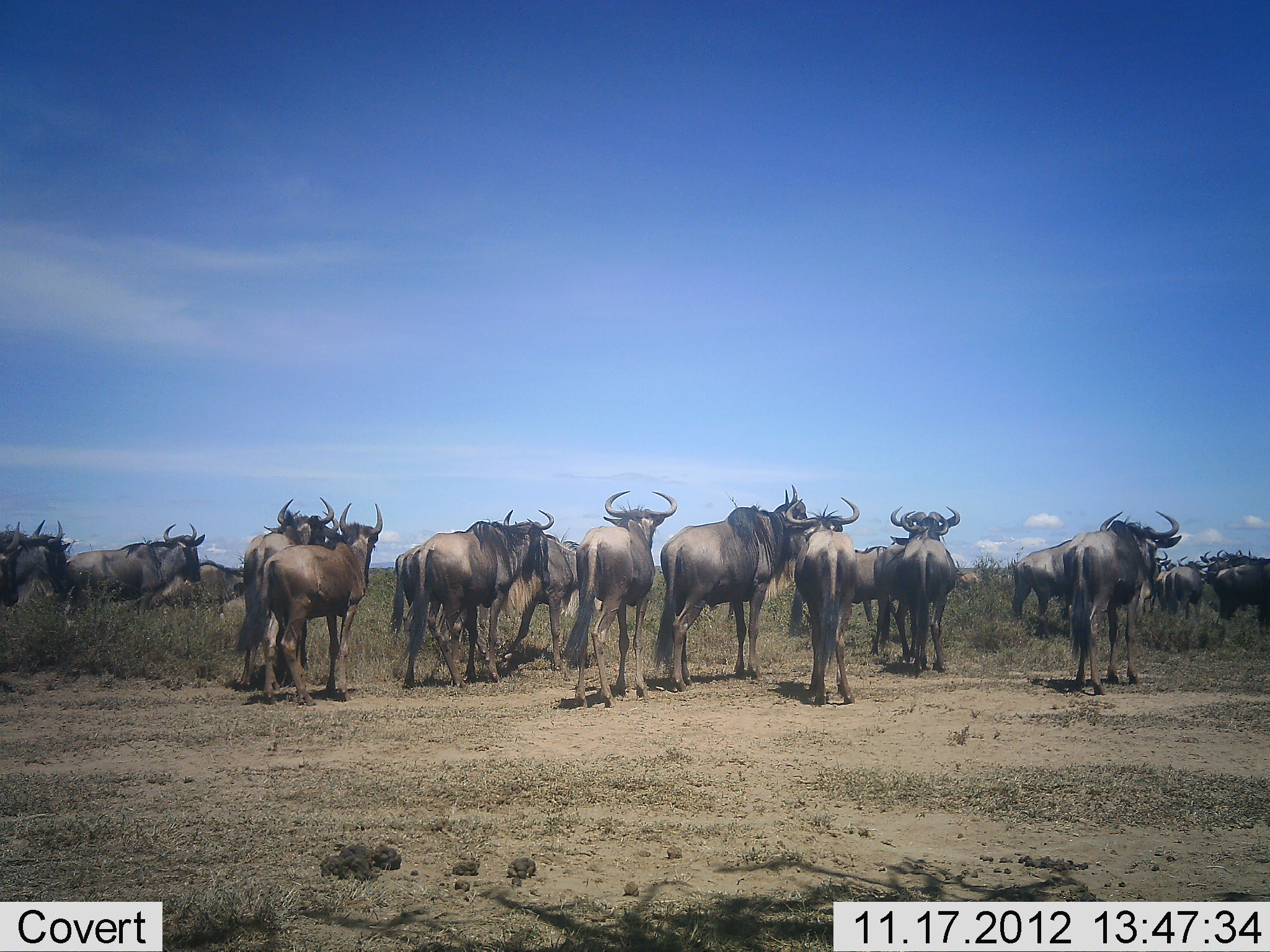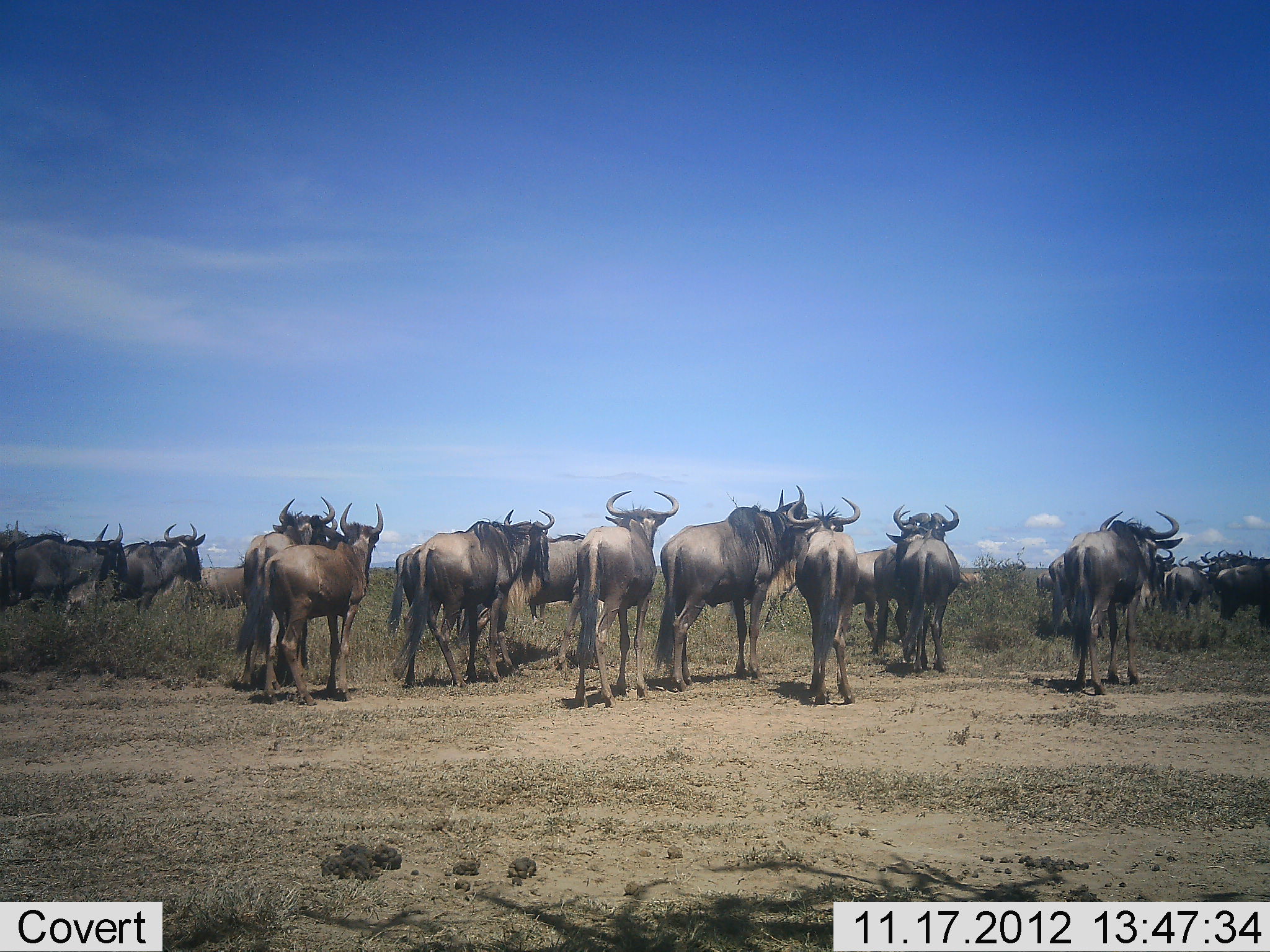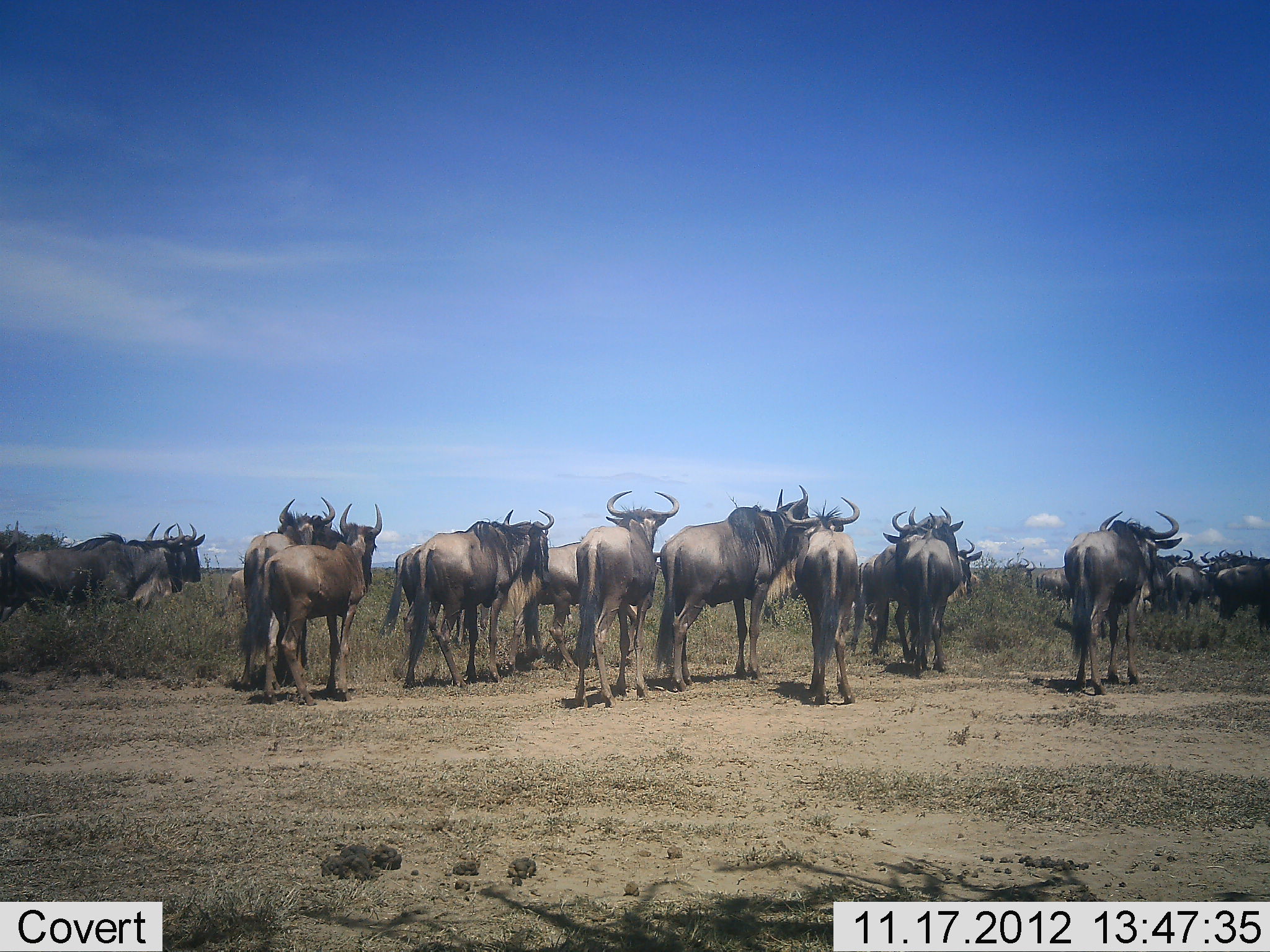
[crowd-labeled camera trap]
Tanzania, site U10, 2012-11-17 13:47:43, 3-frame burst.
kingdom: Animalia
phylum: Chordata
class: Mammalia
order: Artiodactyla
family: Bovidae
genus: Connochaetes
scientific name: Connochaetes taurinus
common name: blue wildebeest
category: wildebeest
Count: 11-50.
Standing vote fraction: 73%.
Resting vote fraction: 0%.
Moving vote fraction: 82%.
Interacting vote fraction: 0%.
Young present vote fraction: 0%.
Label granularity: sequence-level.